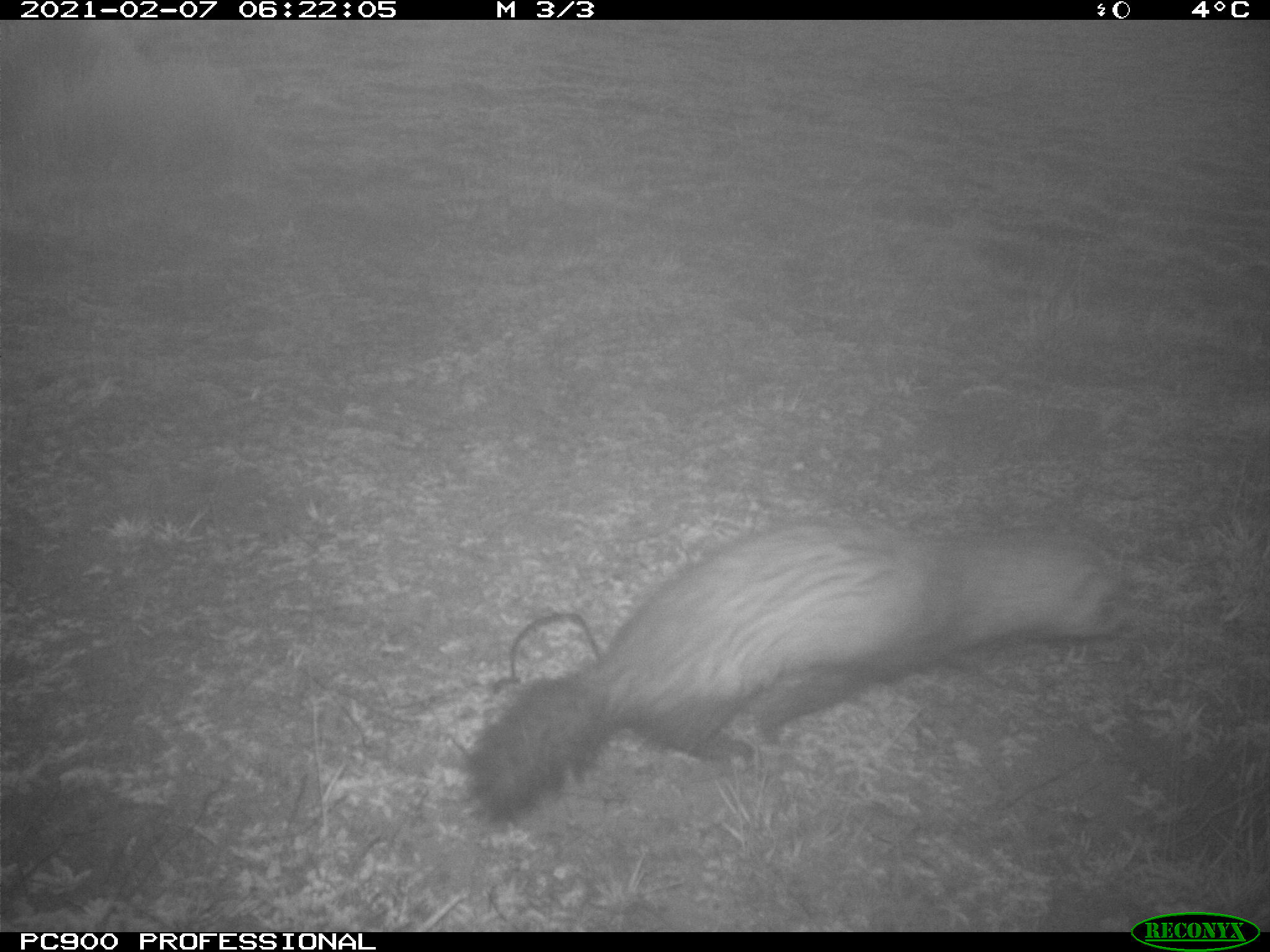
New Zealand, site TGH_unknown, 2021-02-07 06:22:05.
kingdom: Animalia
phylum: Chordata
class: Mammalia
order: Carnivora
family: Mustelidae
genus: Mustela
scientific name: Mustela furo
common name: ferret